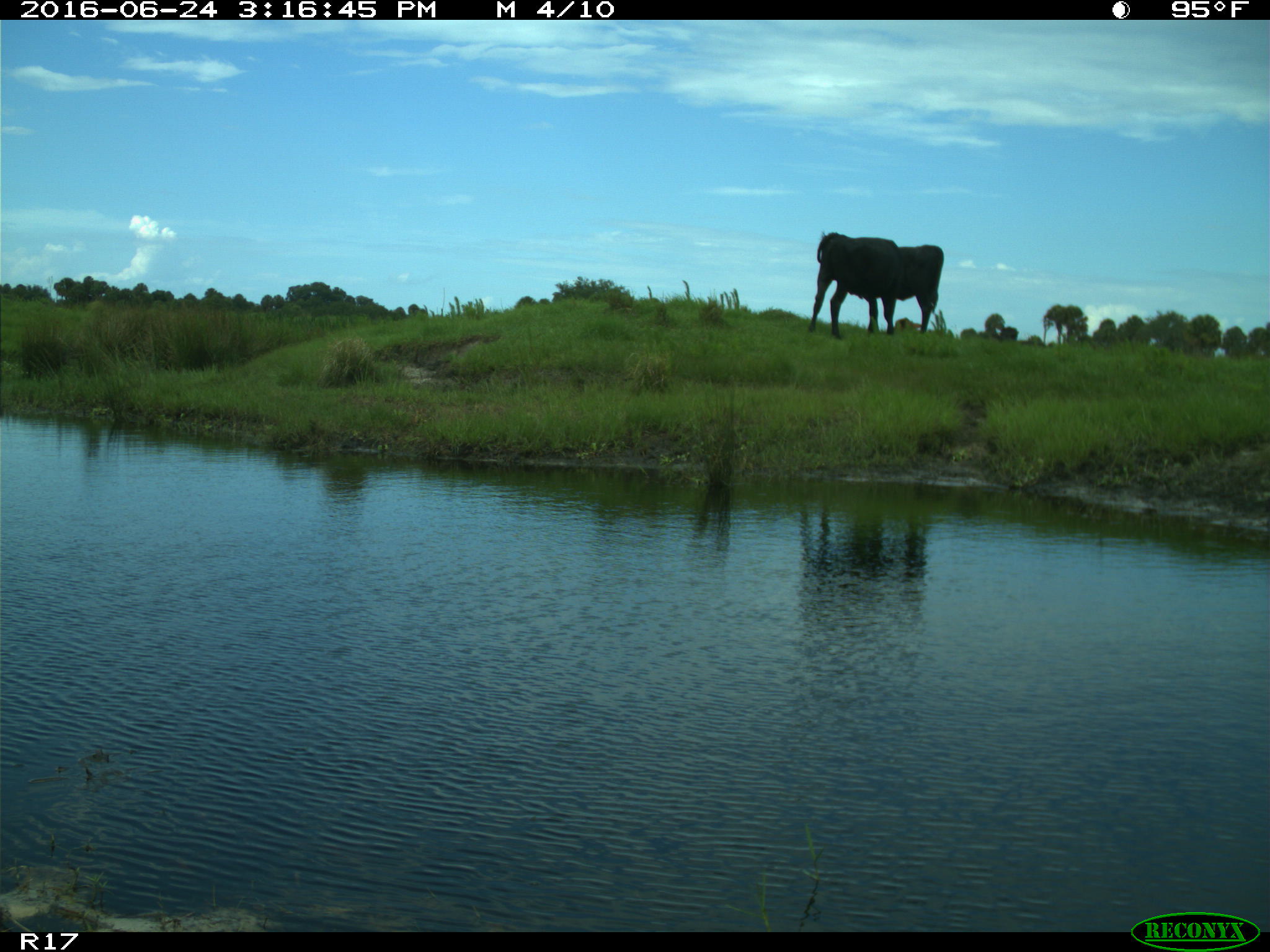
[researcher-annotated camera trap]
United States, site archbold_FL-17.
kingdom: Animalia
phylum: Chordata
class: Mammalia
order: Artiodactyla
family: Bovidae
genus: Bos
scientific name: Bos taurus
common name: domestic cow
Bos taurus (domestic cow).